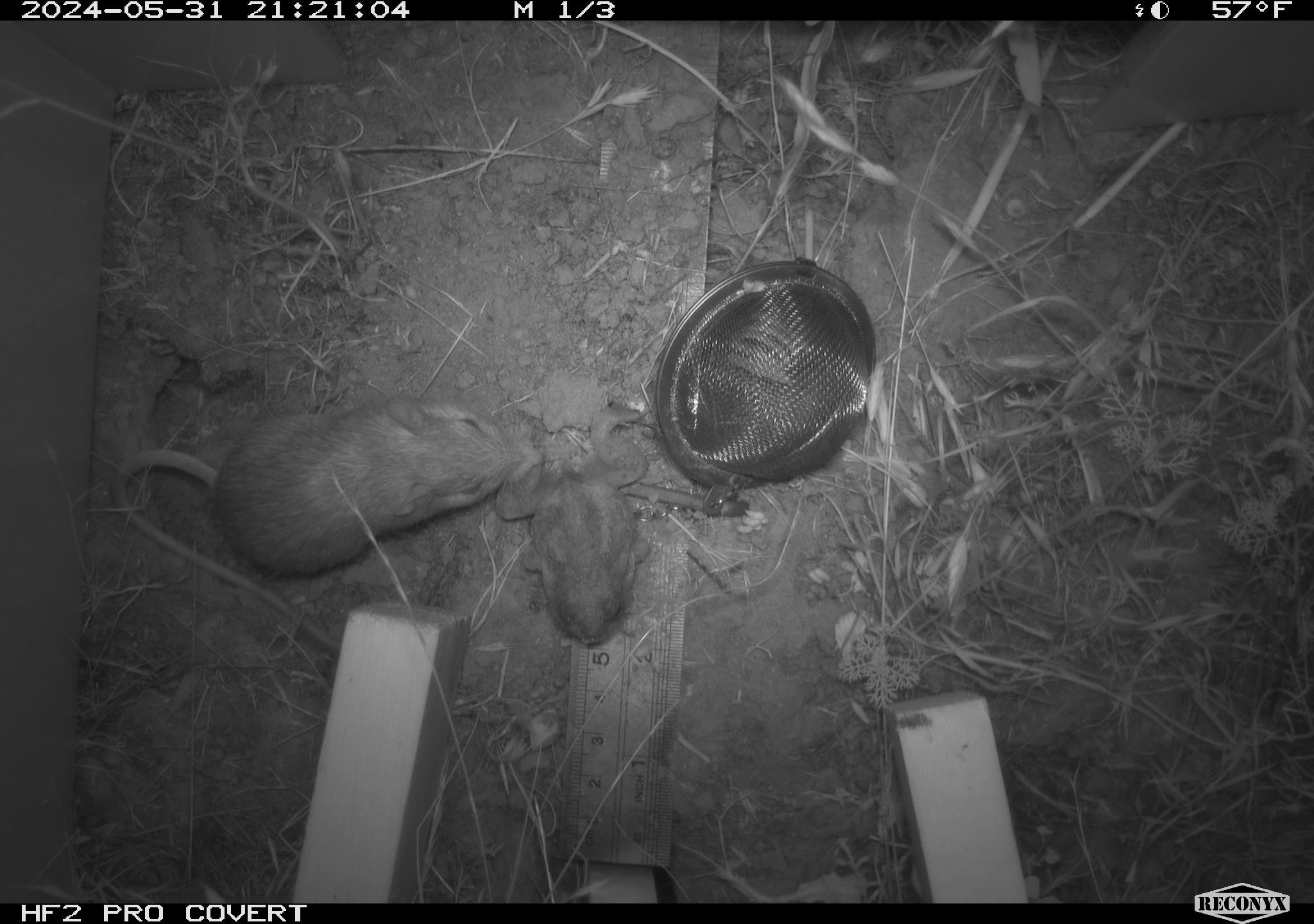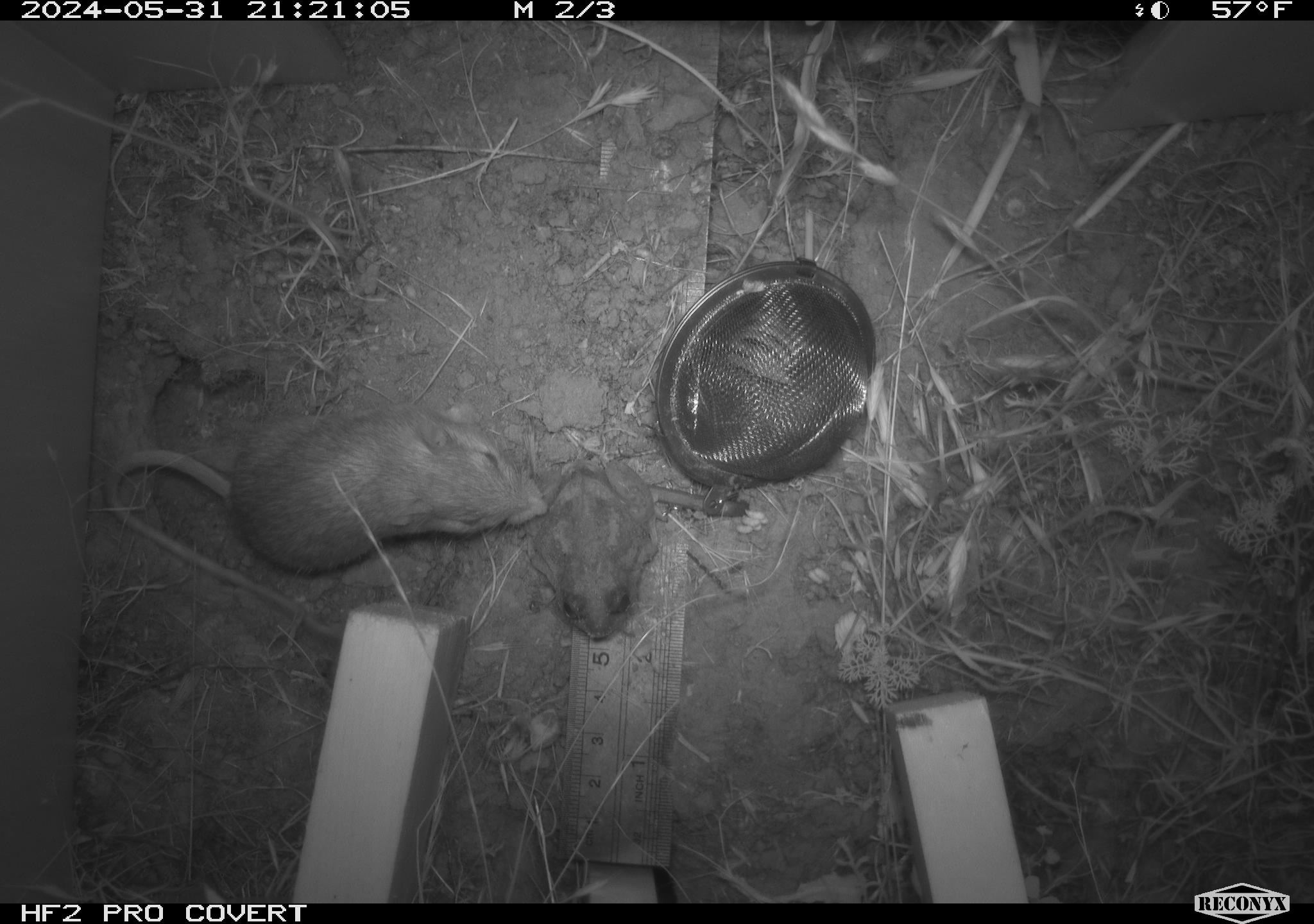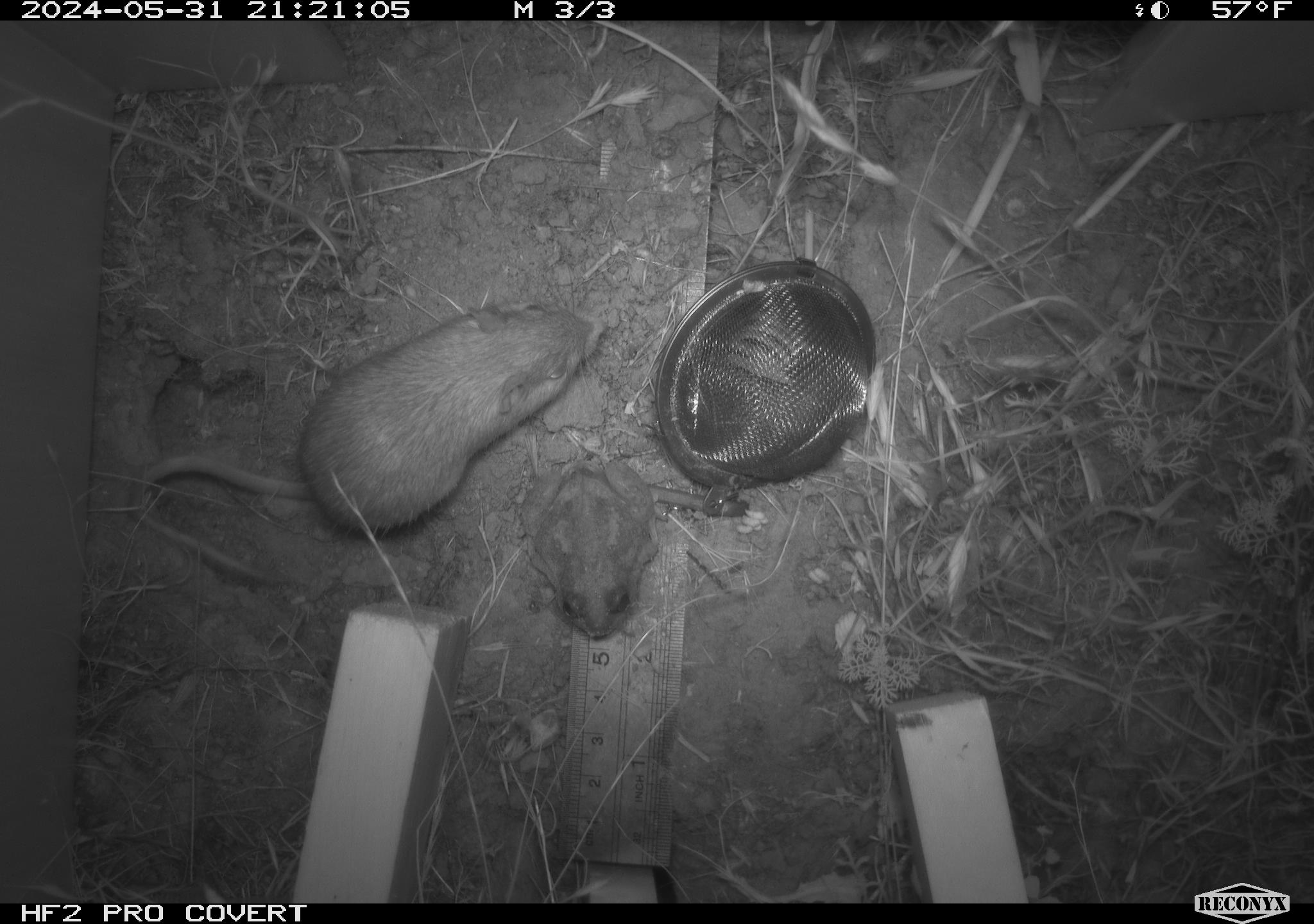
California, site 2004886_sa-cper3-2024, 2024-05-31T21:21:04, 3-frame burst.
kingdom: Animalia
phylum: Chordata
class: Mammalia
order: Rodentia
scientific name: Rodentia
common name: rodent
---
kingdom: Animalia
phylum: Chordata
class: Amphibia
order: Anura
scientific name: Anura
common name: frogs